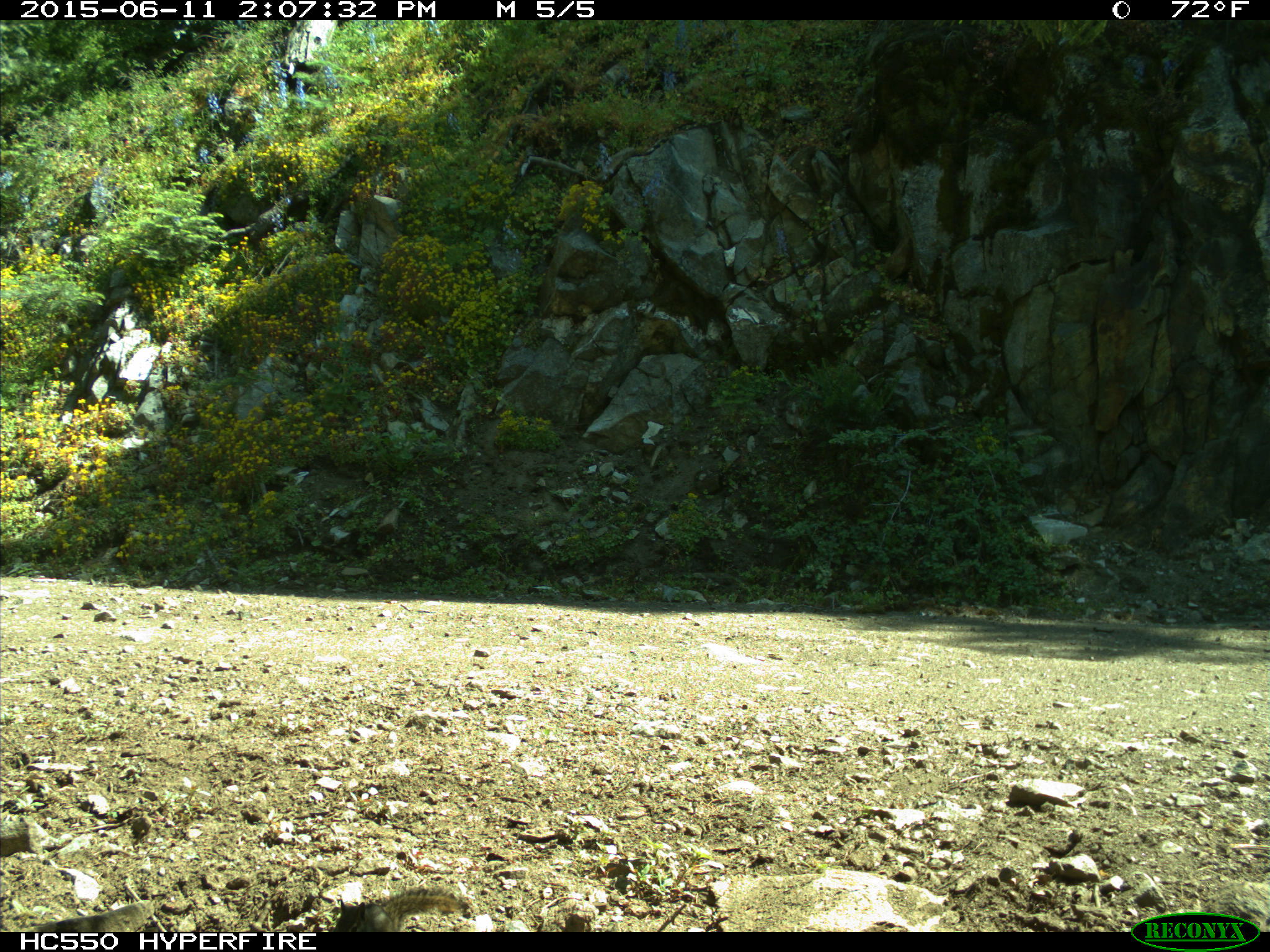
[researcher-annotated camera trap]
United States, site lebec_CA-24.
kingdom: Animalia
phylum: Chordata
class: Mammalia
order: Rodentia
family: Sciuridae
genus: Tamias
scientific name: Tamias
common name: chipmunk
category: unidentified chipmunk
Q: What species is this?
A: Unidentified chipmunk (chipmunk) (Tamias).